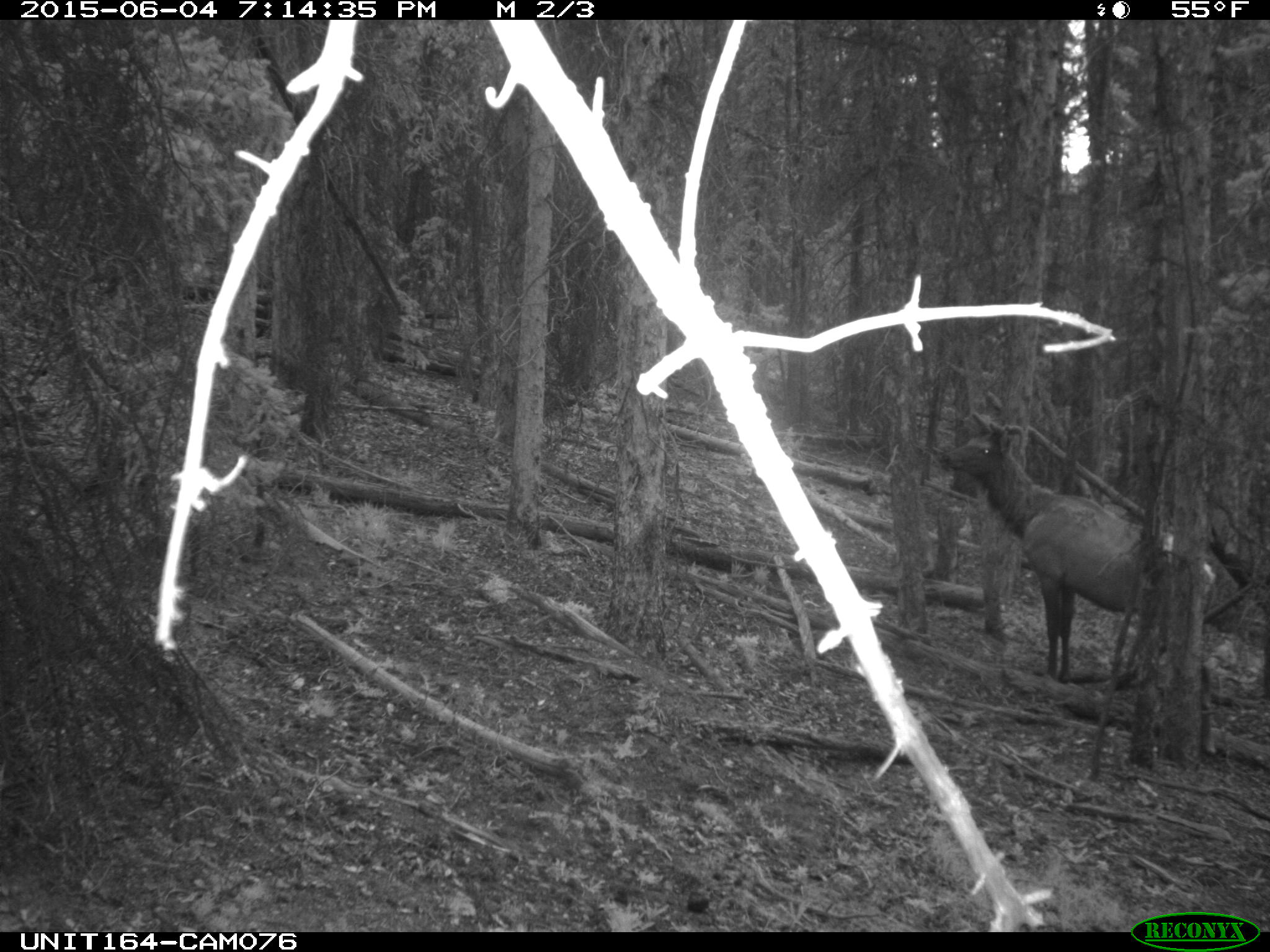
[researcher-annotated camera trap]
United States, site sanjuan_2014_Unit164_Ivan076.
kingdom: Animalia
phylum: Chordata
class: Mammalia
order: Artiodactyla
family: Cervidae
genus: Cervus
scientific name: Cervus elaphus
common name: red deer